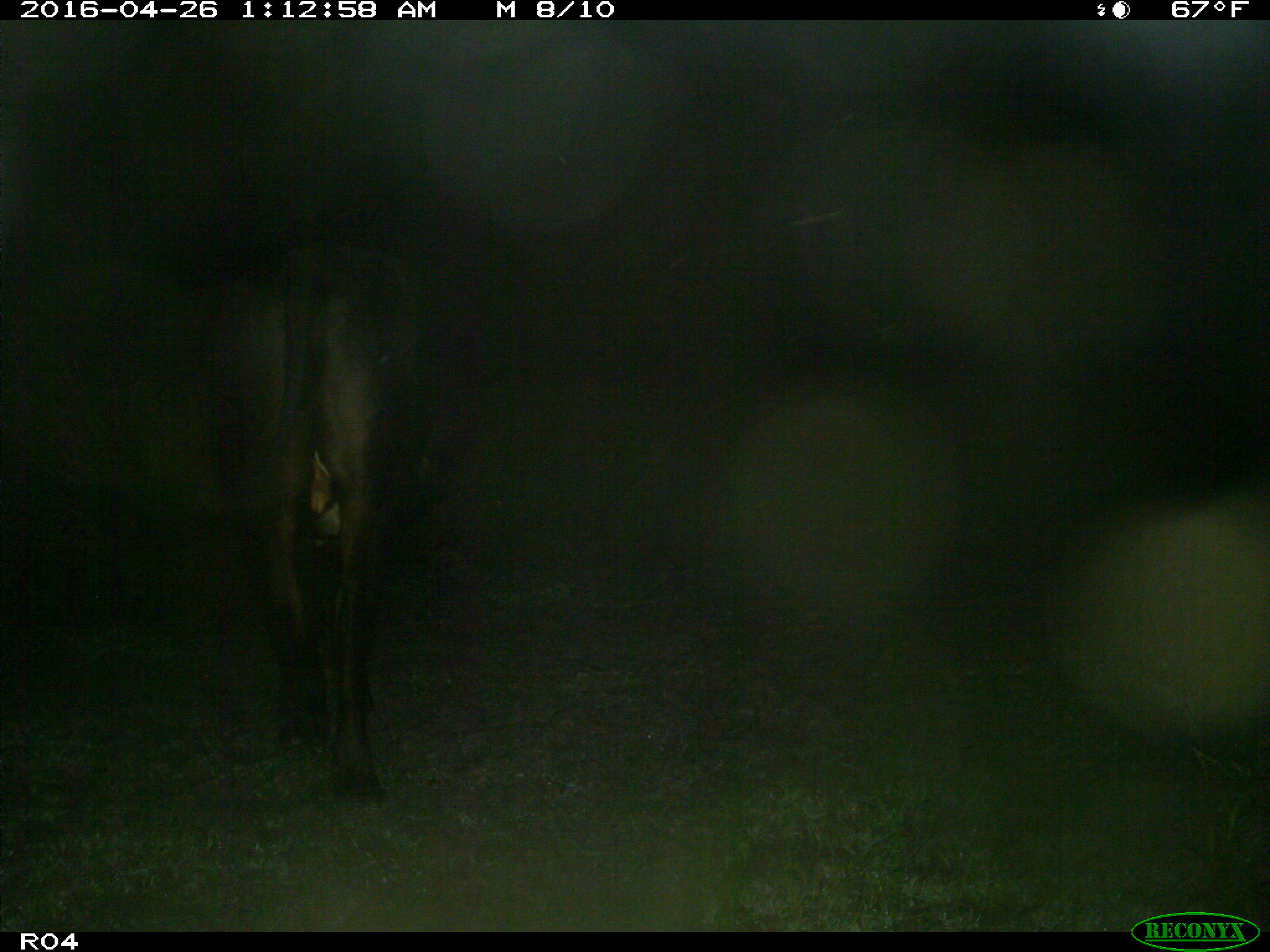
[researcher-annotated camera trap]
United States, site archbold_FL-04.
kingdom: Animalia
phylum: Chordata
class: Mammalia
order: Artiodactyla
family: Bovidae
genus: Bos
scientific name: Bos taurus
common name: domestic cow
Bos taurus (domestic cow).